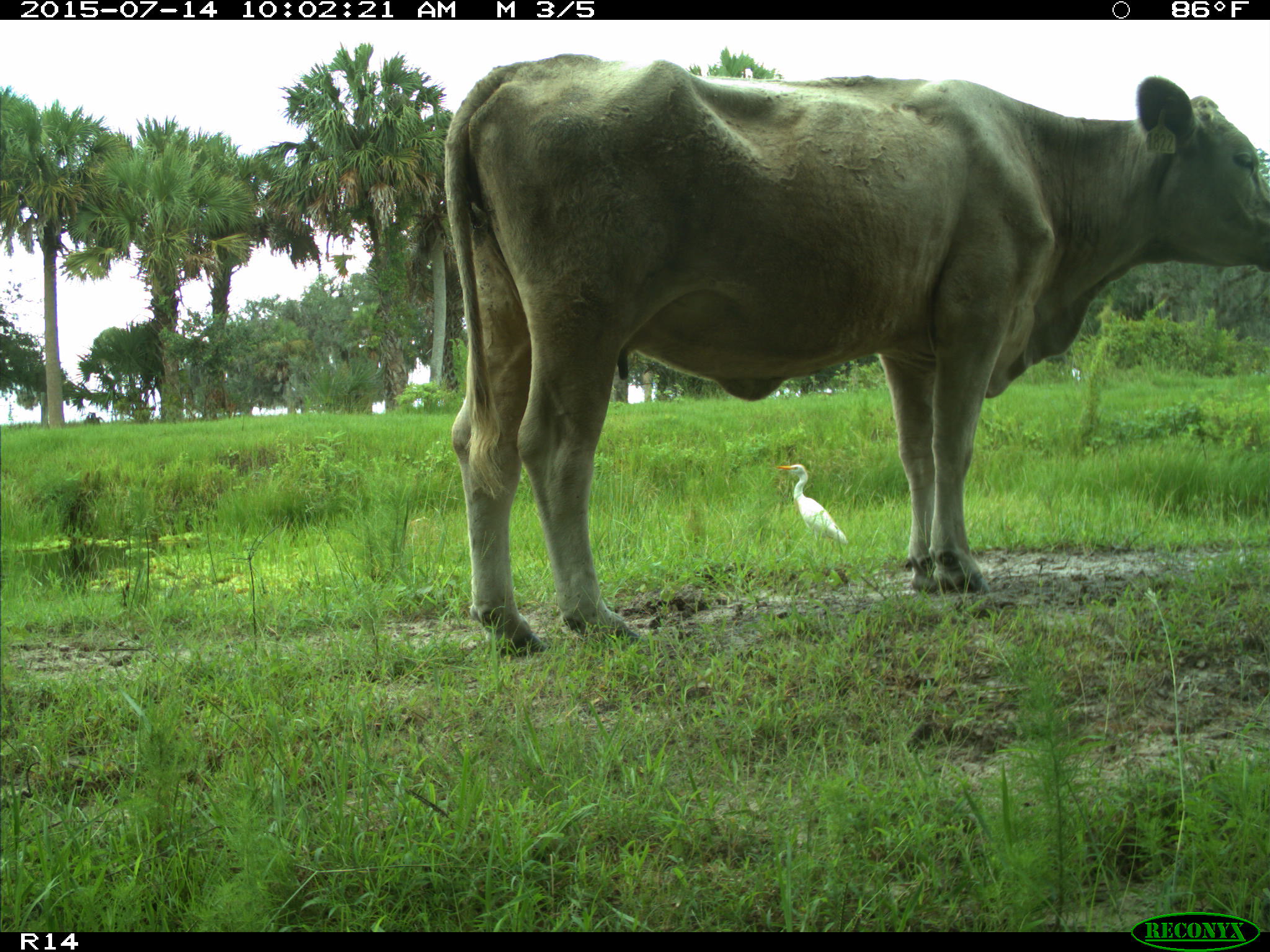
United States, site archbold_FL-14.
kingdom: Animalia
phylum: Chordata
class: Mammalia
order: Artiodactyla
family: Bovidae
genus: Bos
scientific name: Bos taurus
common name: domestic cow